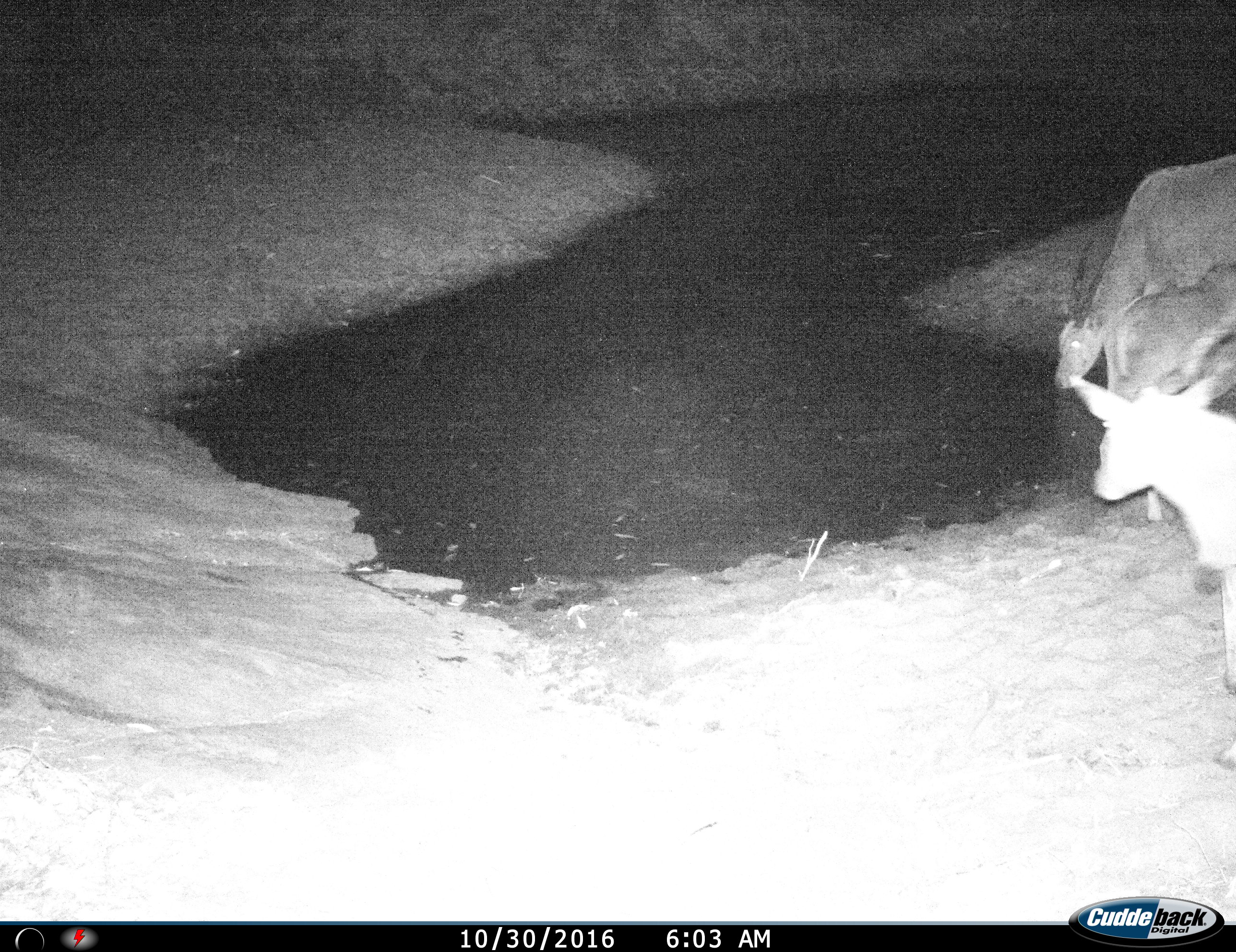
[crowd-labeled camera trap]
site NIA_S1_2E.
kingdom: Animalia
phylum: Chordata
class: Mammalia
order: Artiodactyla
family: Bovidae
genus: Tragelaphus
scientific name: Tragelaphus oryx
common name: eland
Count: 3.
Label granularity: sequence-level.